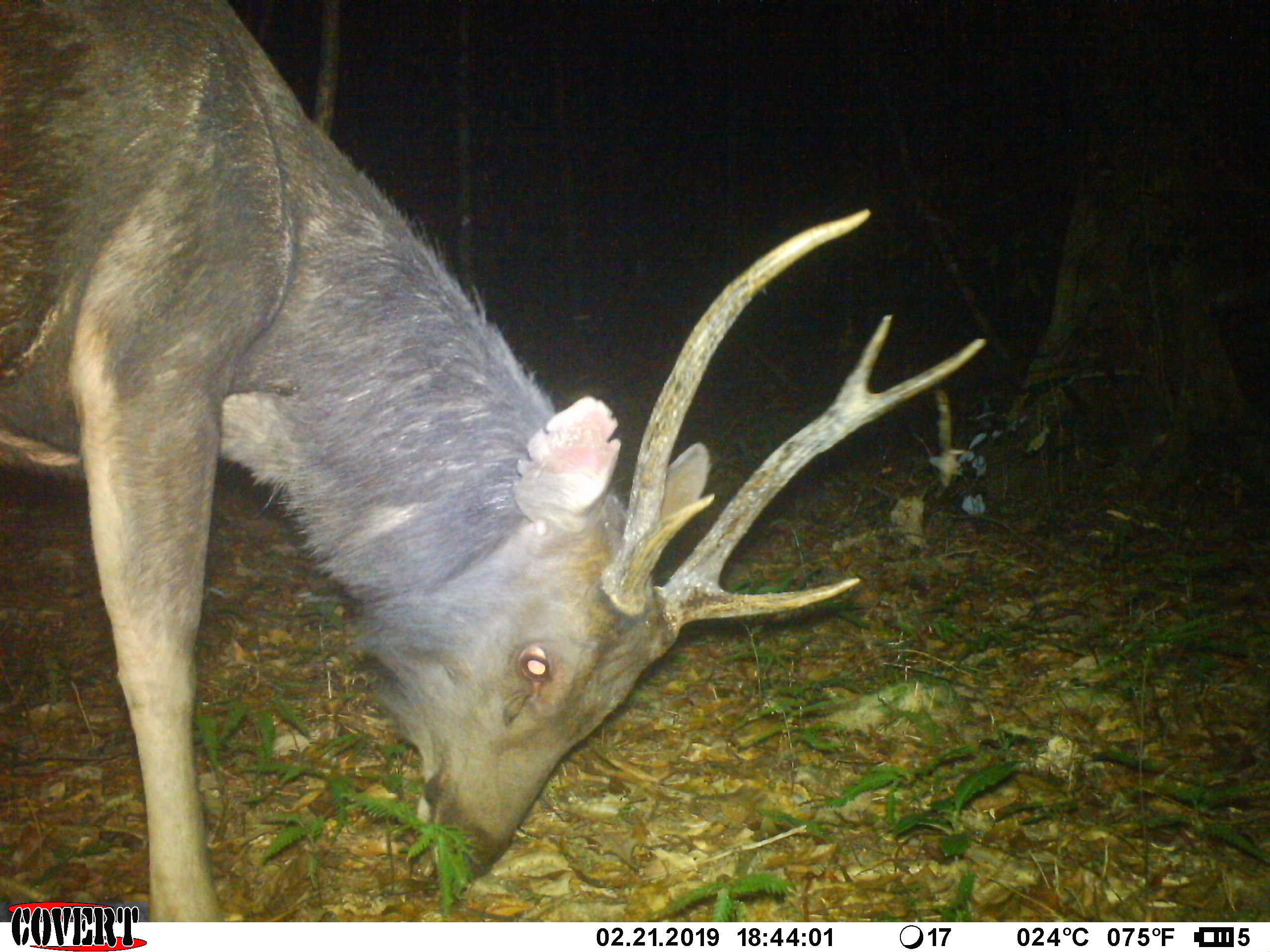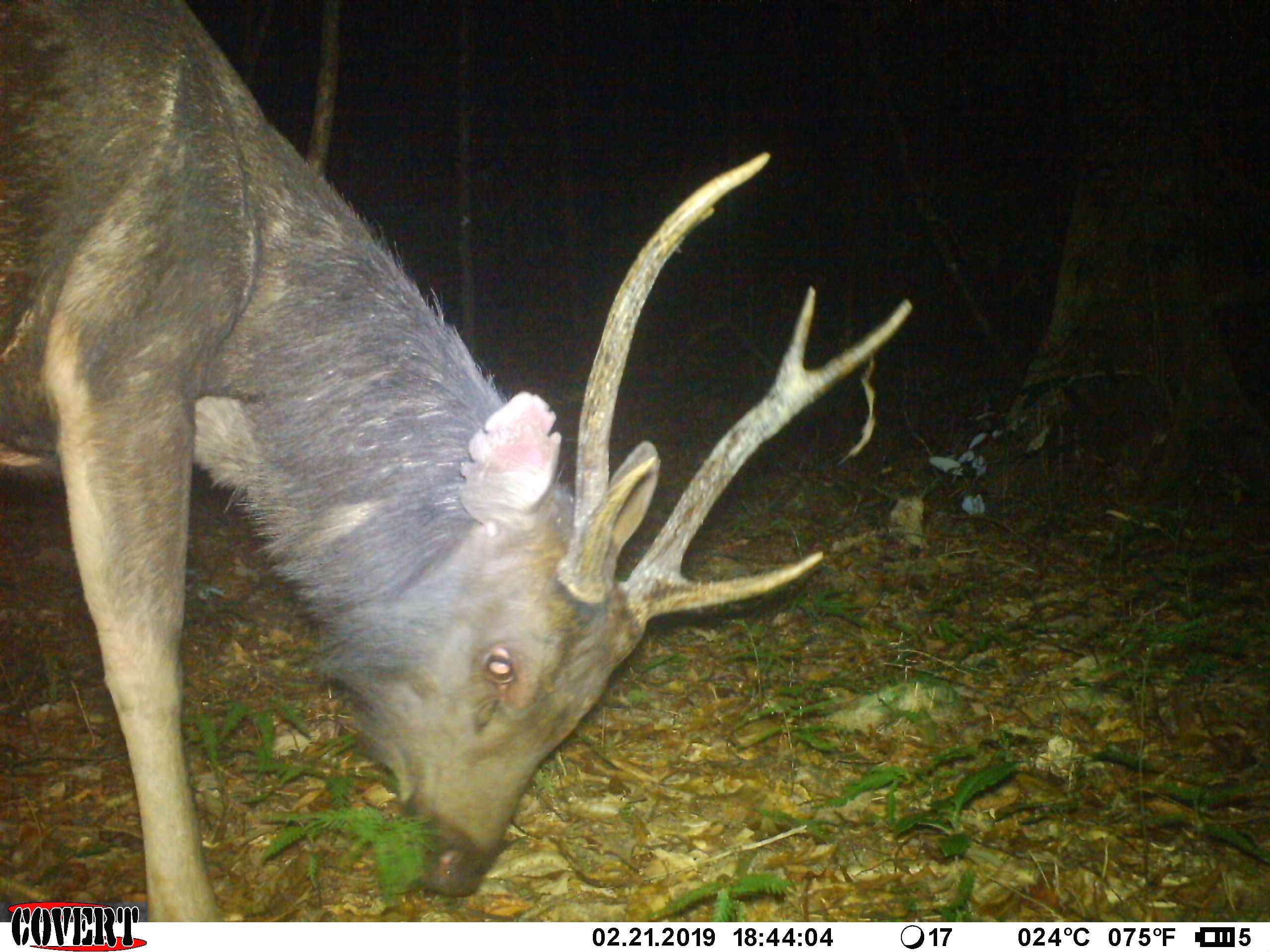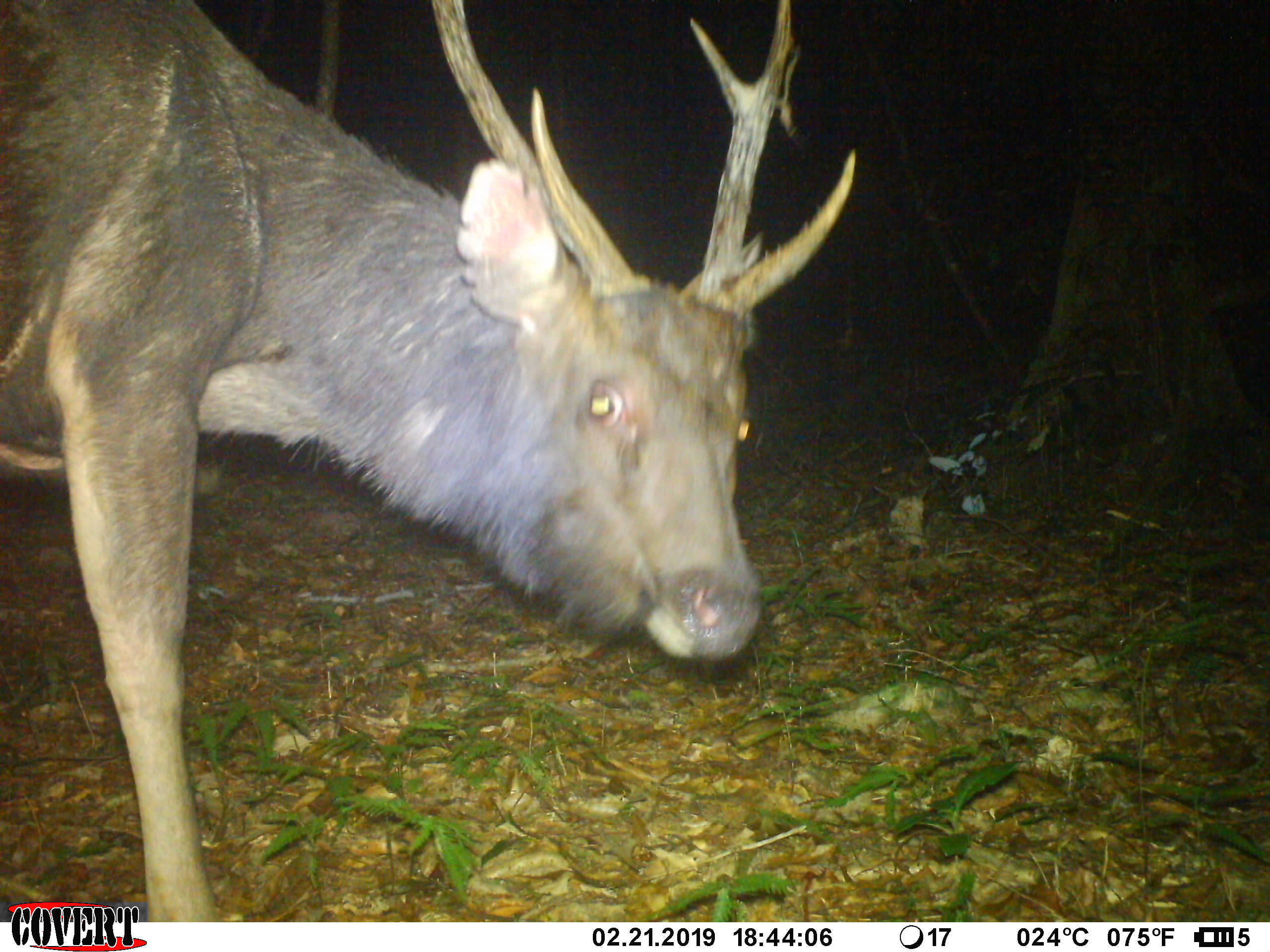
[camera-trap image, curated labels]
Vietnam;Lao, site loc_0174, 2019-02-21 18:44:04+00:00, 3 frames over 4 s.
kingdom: Animalia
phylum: Chordata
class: Mammalia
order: Artiodactyla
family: Cervidae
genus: Rusa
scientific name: Rusa unicolor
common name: sambar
Sambar (Rusa unicolor). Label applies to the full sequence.